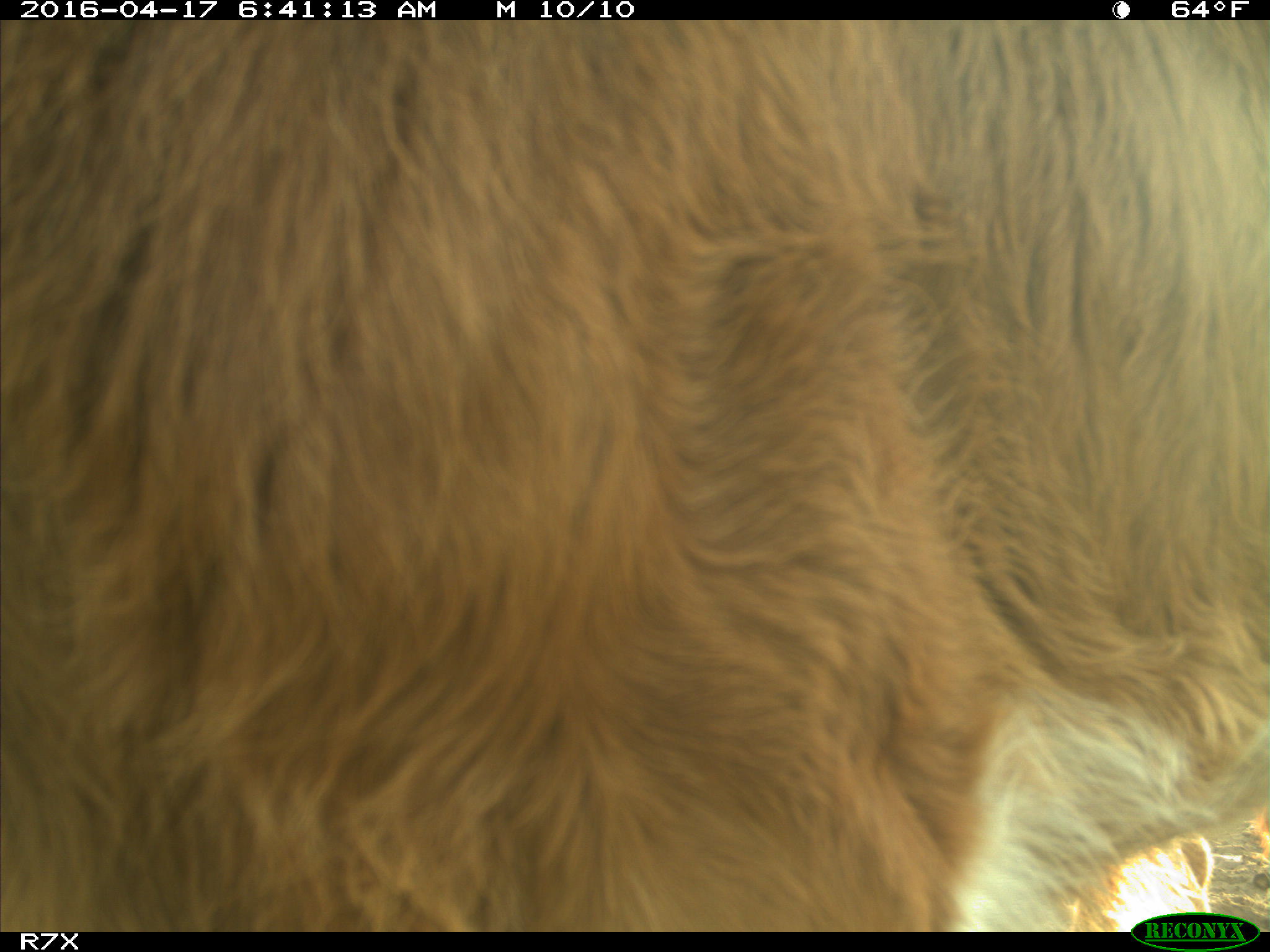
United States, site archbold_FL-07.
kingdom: Animalia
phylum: Chordata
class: Mammalia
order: Artiodactyla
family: Bovidae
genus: Bos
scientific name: Bos taurus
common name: domestic cow